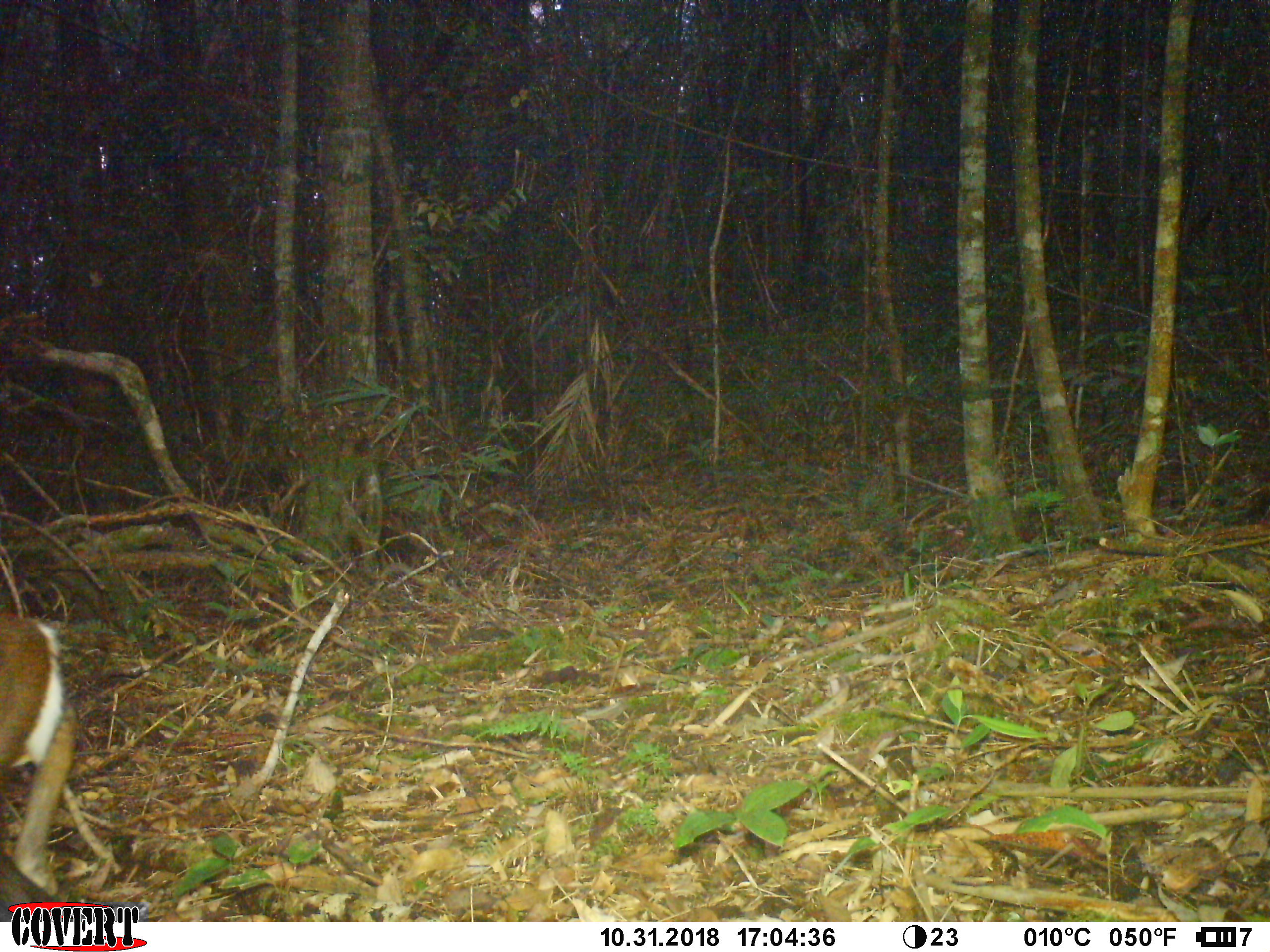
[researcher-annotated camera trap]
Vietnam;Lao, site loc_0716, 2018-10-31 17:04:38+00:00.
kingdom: Animalia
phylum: Chordata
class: Mammalia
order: Artiodactyla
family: Cervidae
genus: Muntiacus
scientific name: Muntiacus rooseveltorum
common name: roosevelt's muntjac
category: roosevelts muntjac group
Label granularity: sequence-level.